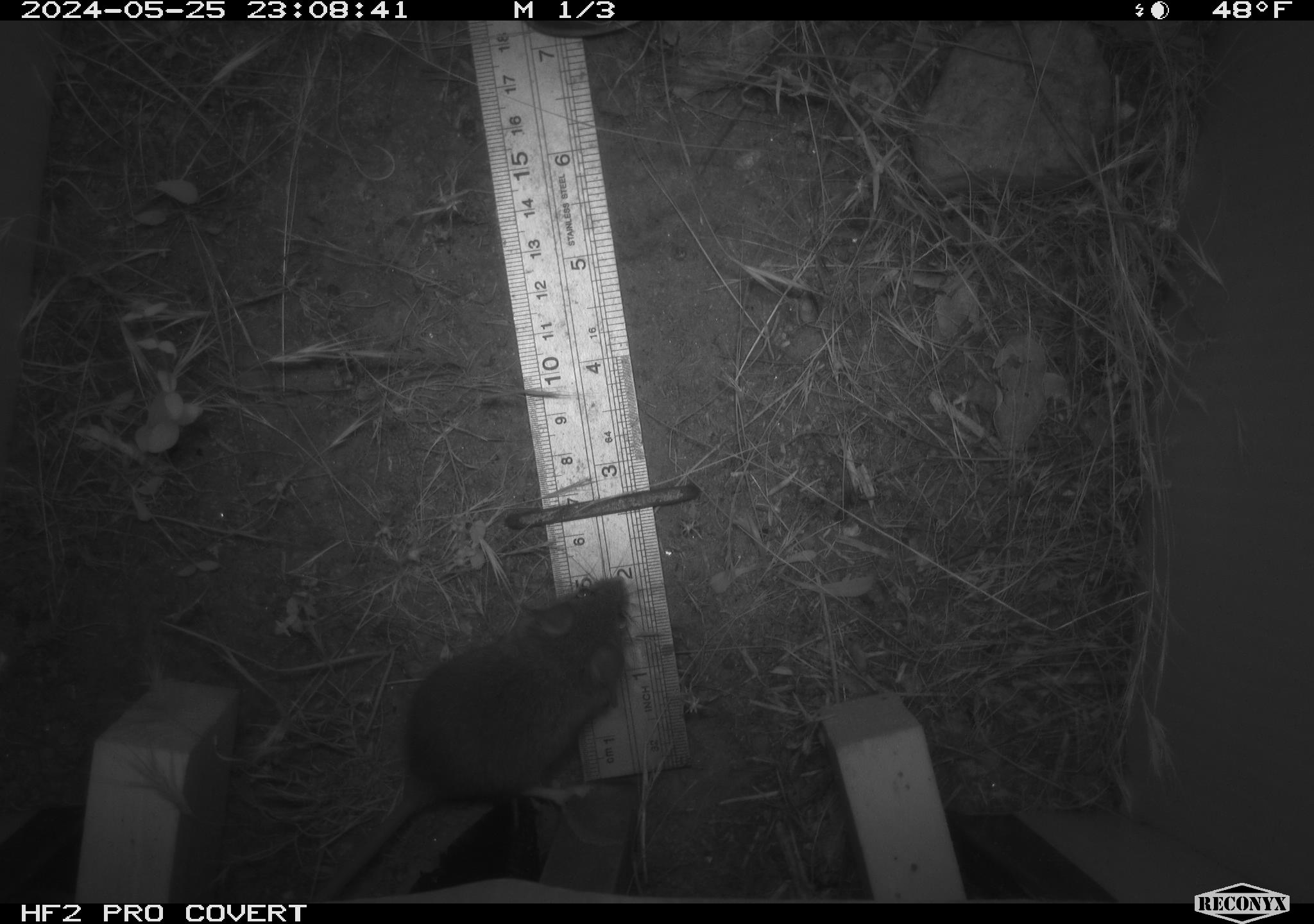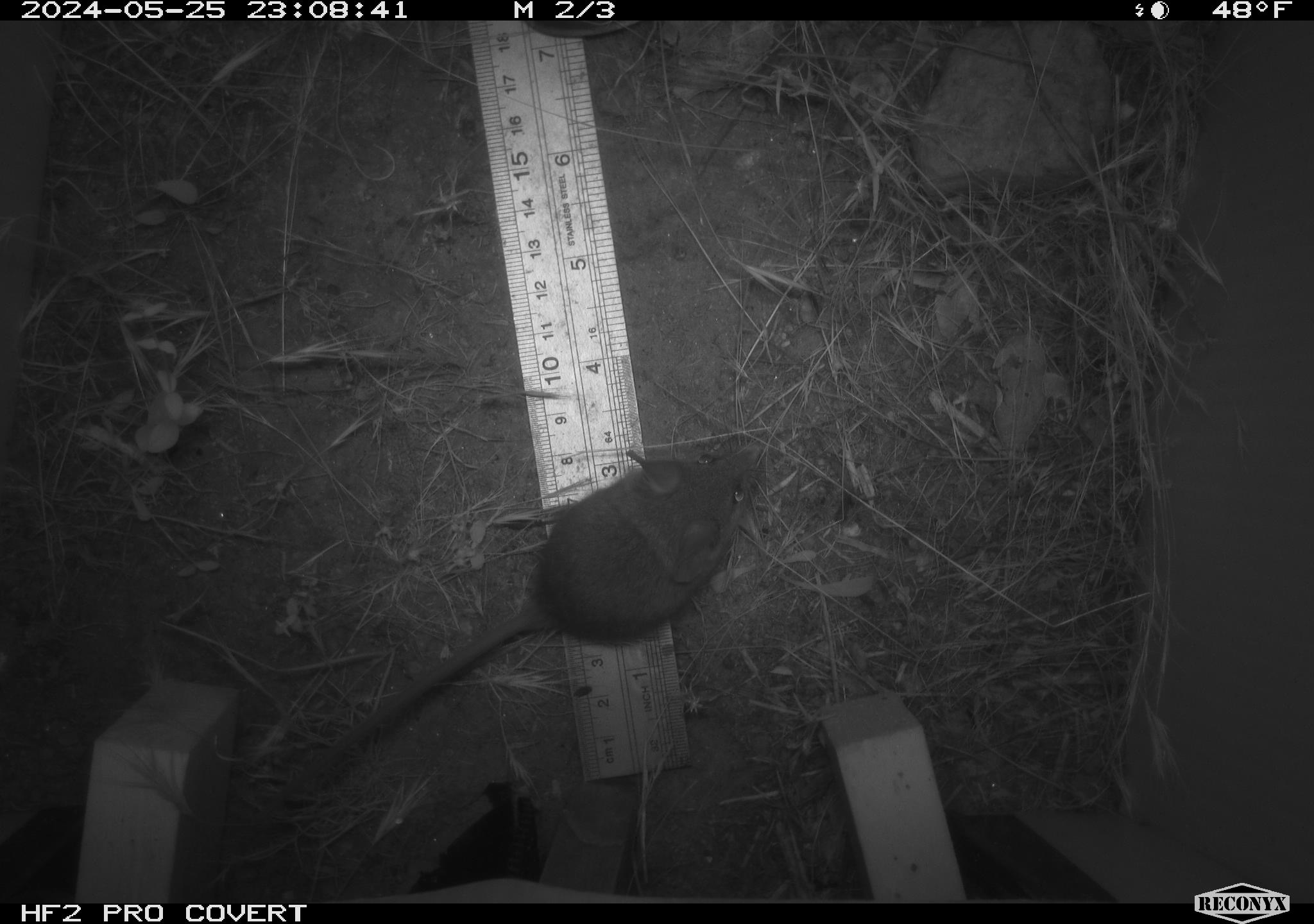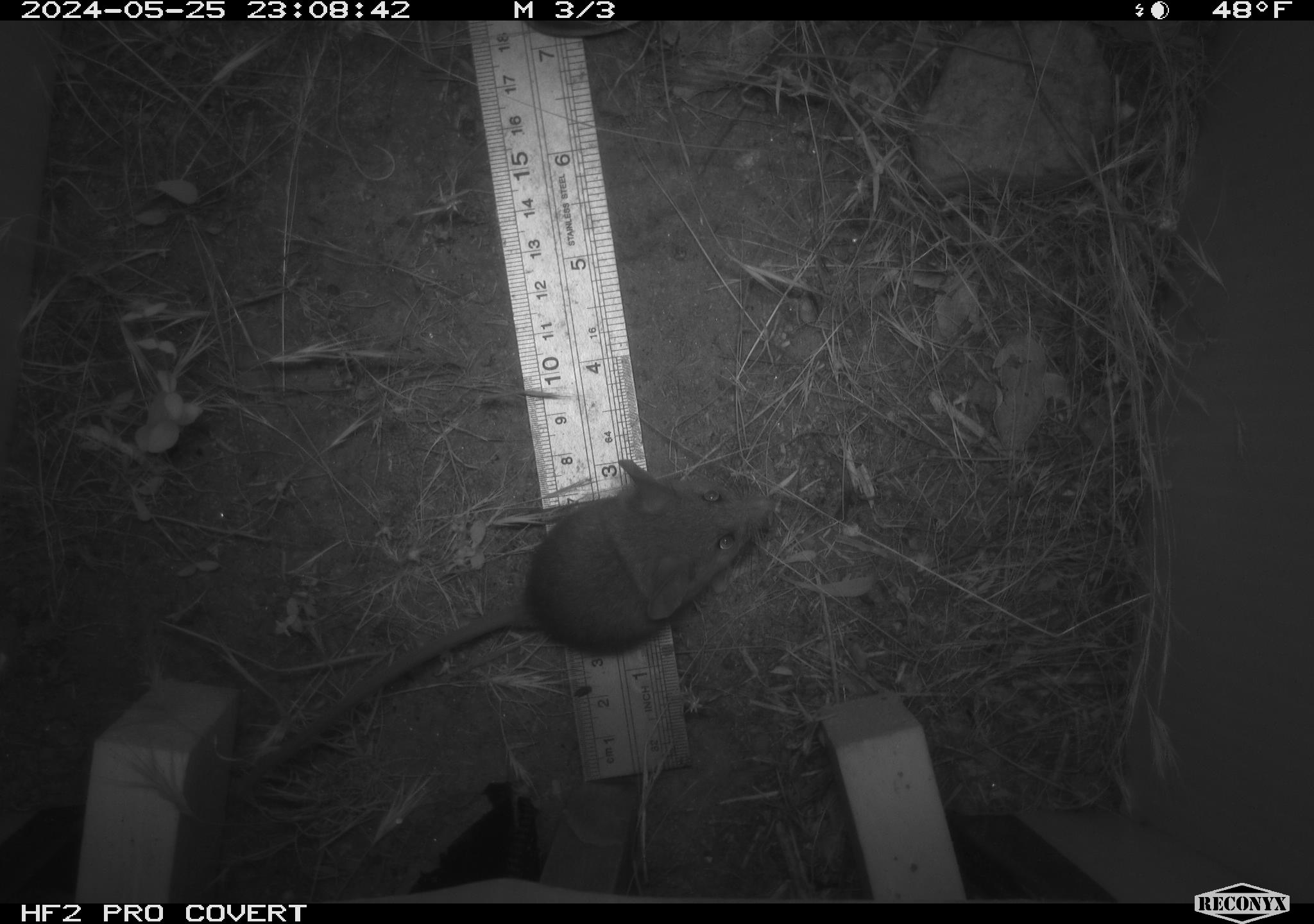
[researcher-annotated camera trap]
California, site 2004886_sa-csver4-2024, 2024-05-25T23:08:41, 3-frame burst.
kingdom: Animalia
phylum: Chordata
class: Mammalia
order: Rodentia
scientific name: Rodentia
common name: mouse species